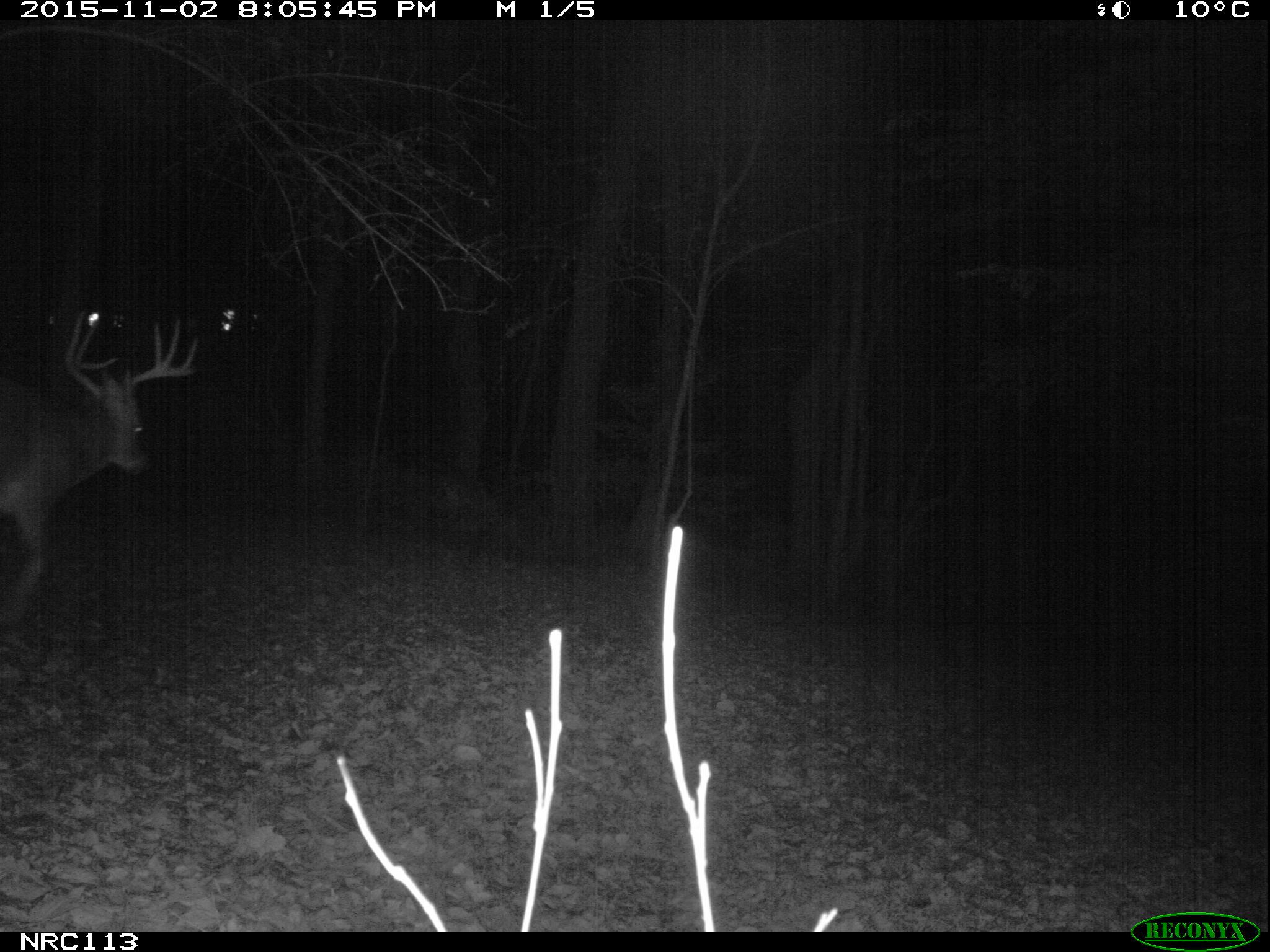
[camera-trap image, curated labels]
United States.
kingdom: Animalia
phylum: Chordata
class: Mammalia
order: Artiodactyla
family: Cervidae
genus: Odocoileus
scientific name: Odocoileus virginianus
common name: white-tailed deer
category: White Tailed Deer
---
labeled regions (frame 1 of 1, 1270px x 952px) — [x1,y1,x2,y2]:
White Tailed Deer: [0,306,214,635]